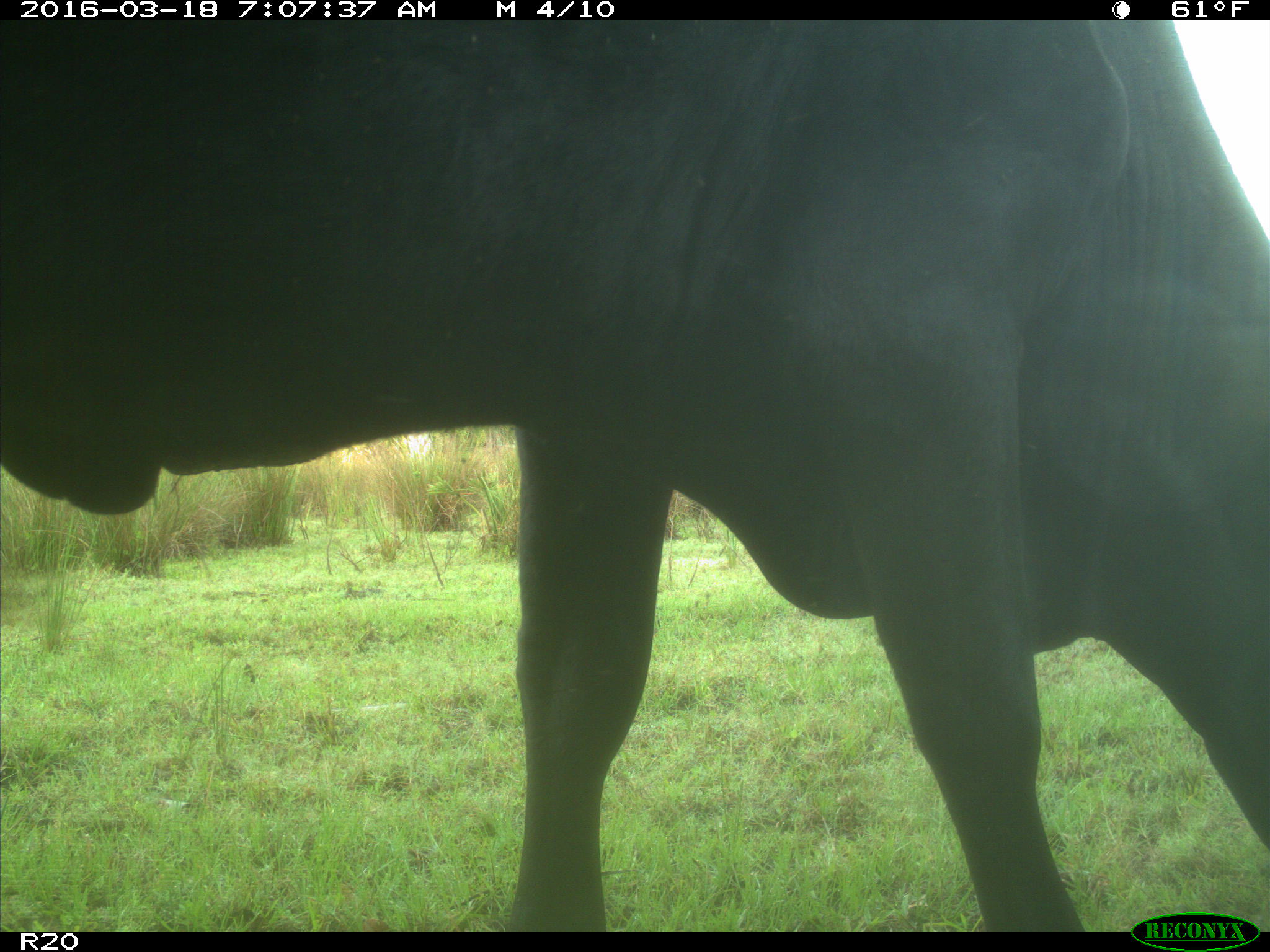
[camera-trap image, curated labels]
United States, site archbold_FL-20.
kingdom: Animalia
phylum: Chordata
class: Mammalia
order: Artiodactyla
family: Bovidae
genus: Bos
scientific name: Bos taurus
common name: domestic cow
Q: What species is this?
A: Bos taurus (domestic cow).